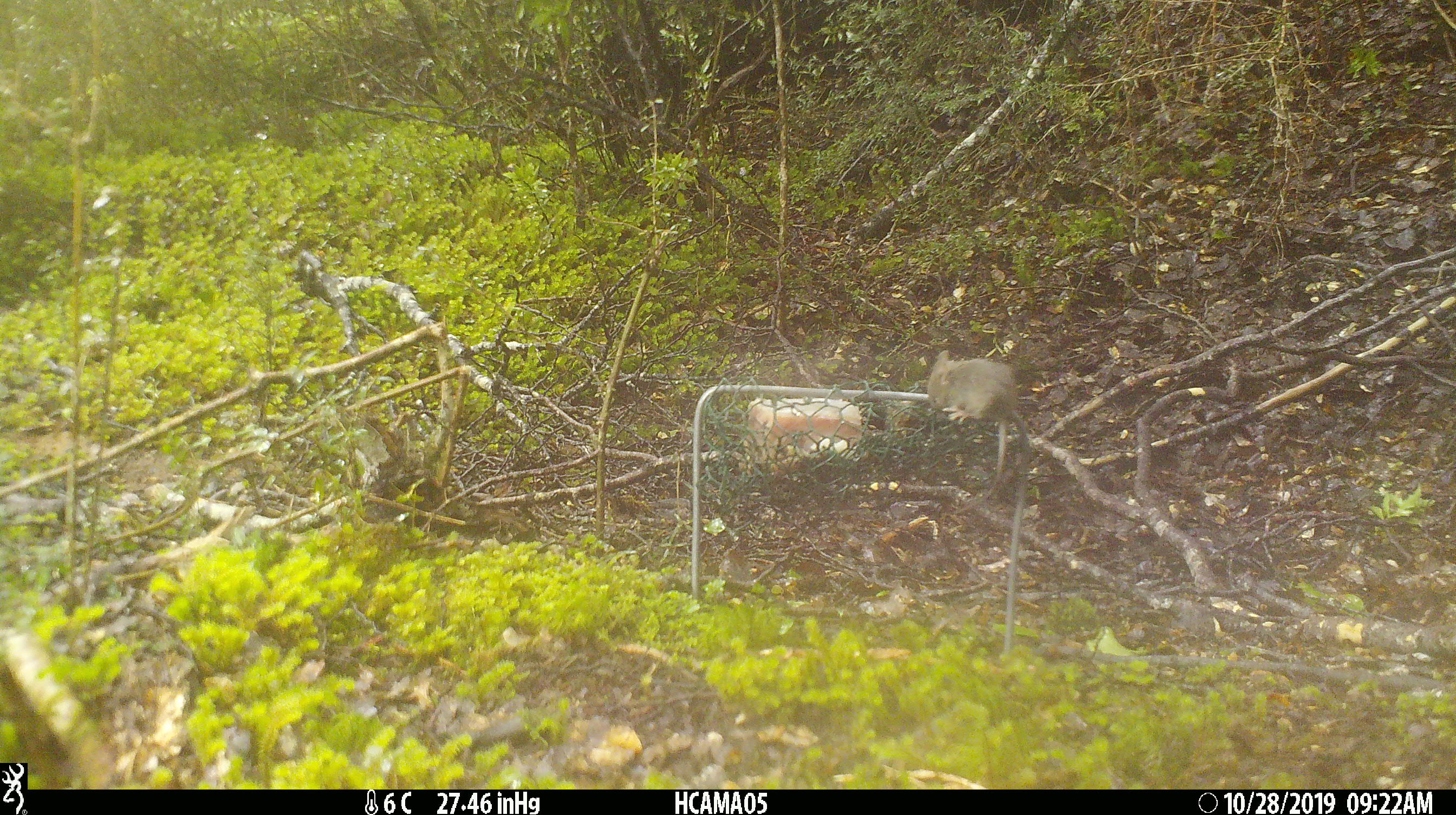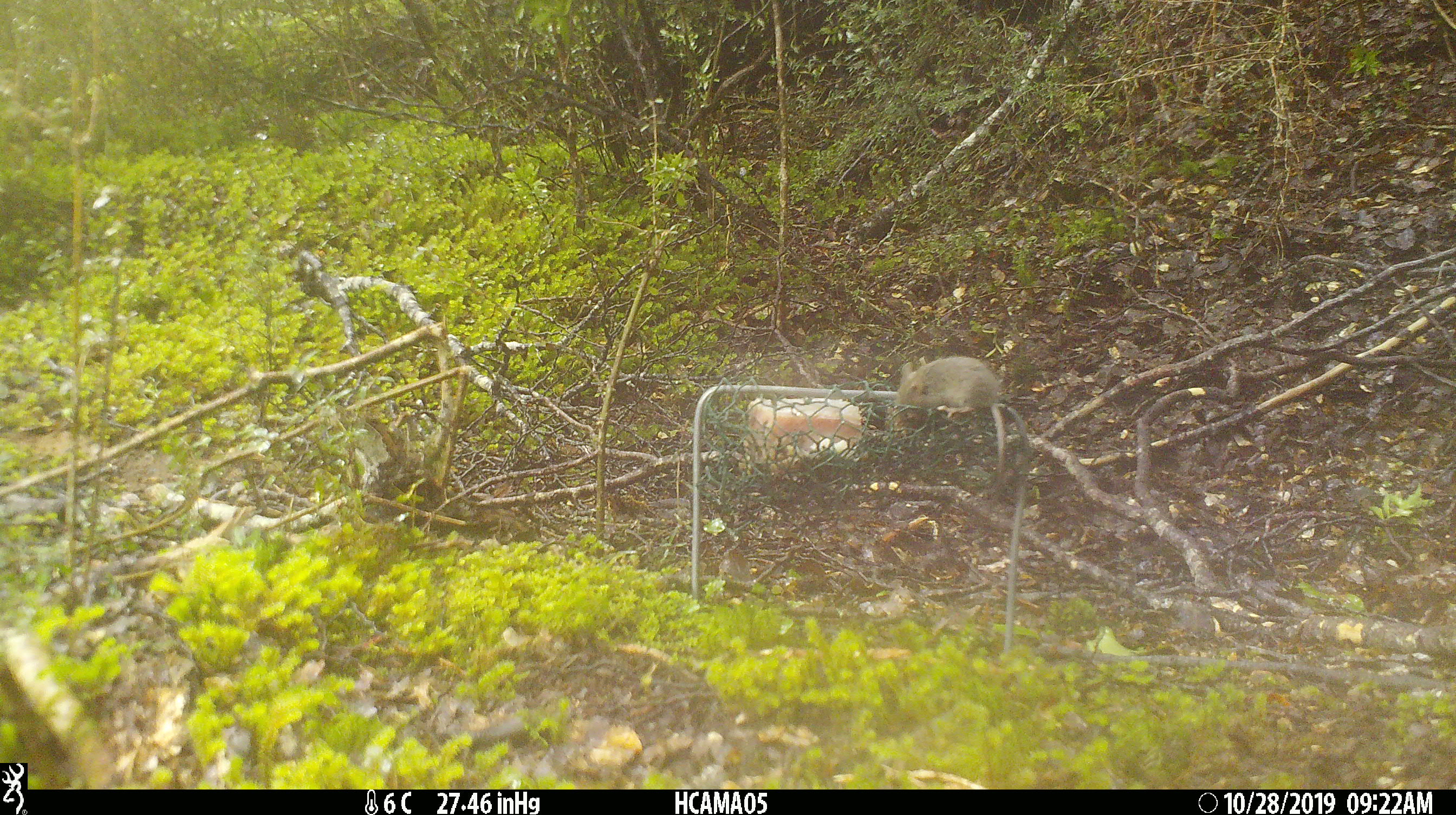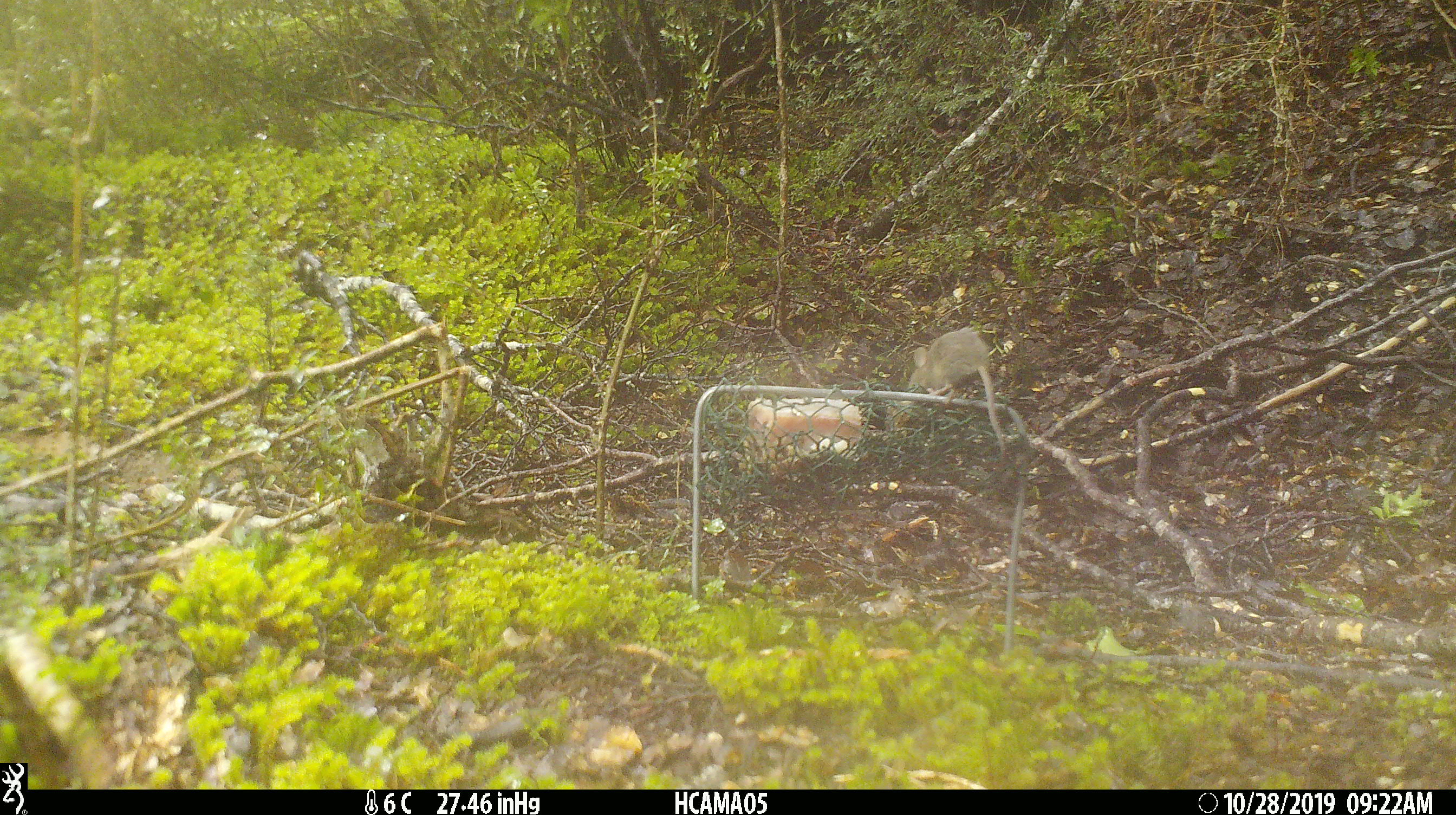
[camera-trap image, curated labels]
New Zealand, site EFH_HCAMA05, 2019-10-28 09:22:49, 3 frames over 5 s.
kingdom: Animalia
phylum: Chordata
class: Mammalia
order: Rodentia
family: Muridae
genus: Mus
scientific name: Mus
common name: mouse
Mouse (Mus).